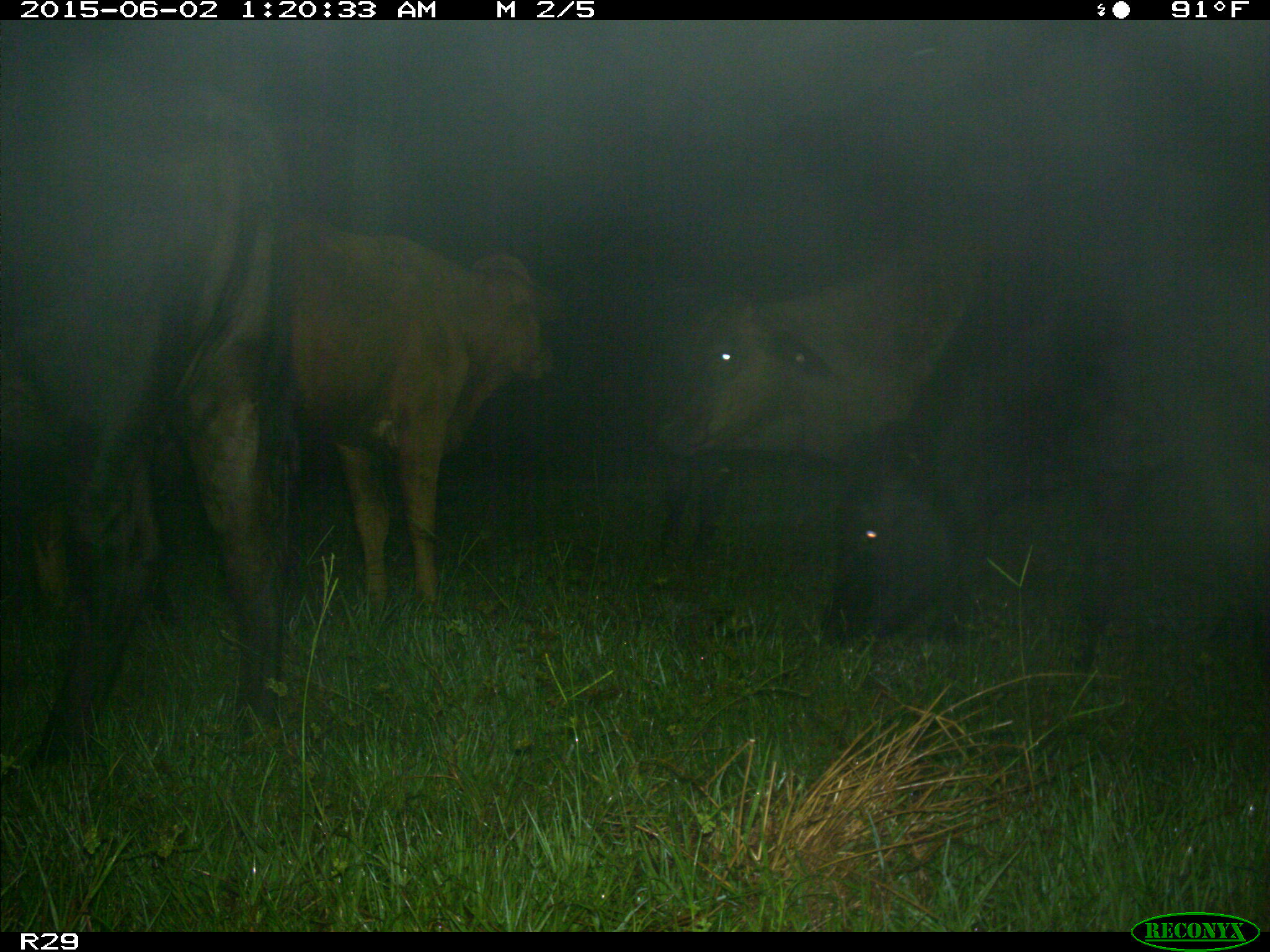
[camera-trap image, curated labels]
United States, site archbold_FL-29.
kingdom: Animalia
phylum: Chordata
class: Mammalia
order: Artiodactyla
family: Bovidae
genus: Bos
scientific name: Bos taurus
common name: domestic cow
Bos taurus (domestic cow).